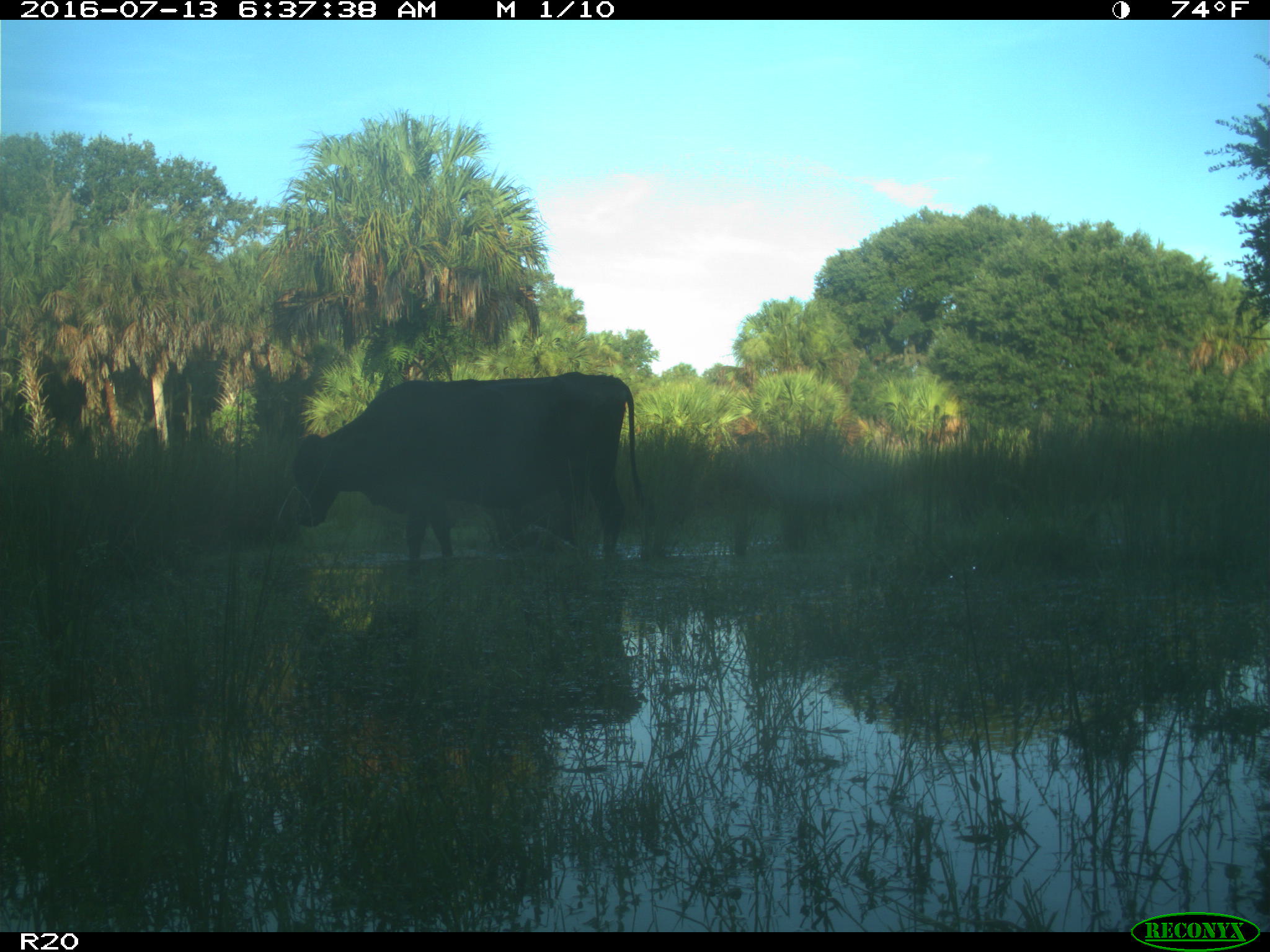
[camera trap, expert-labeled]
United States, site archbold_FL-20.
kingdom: Animalia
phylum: Chordata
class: Mammalia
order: Artiodactyla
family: Bovidae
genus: Bos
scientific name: Bos taurus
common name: domestic cow